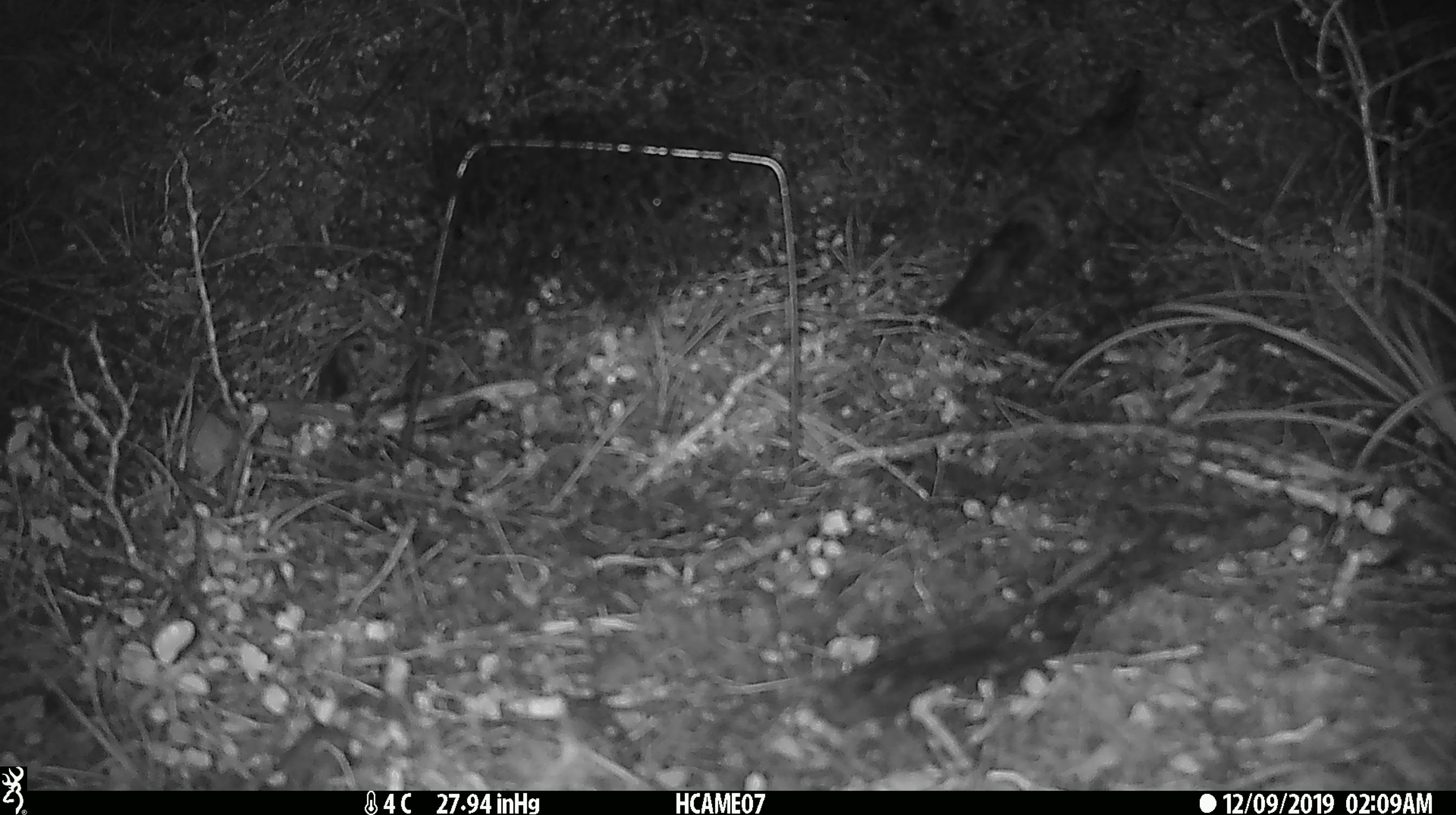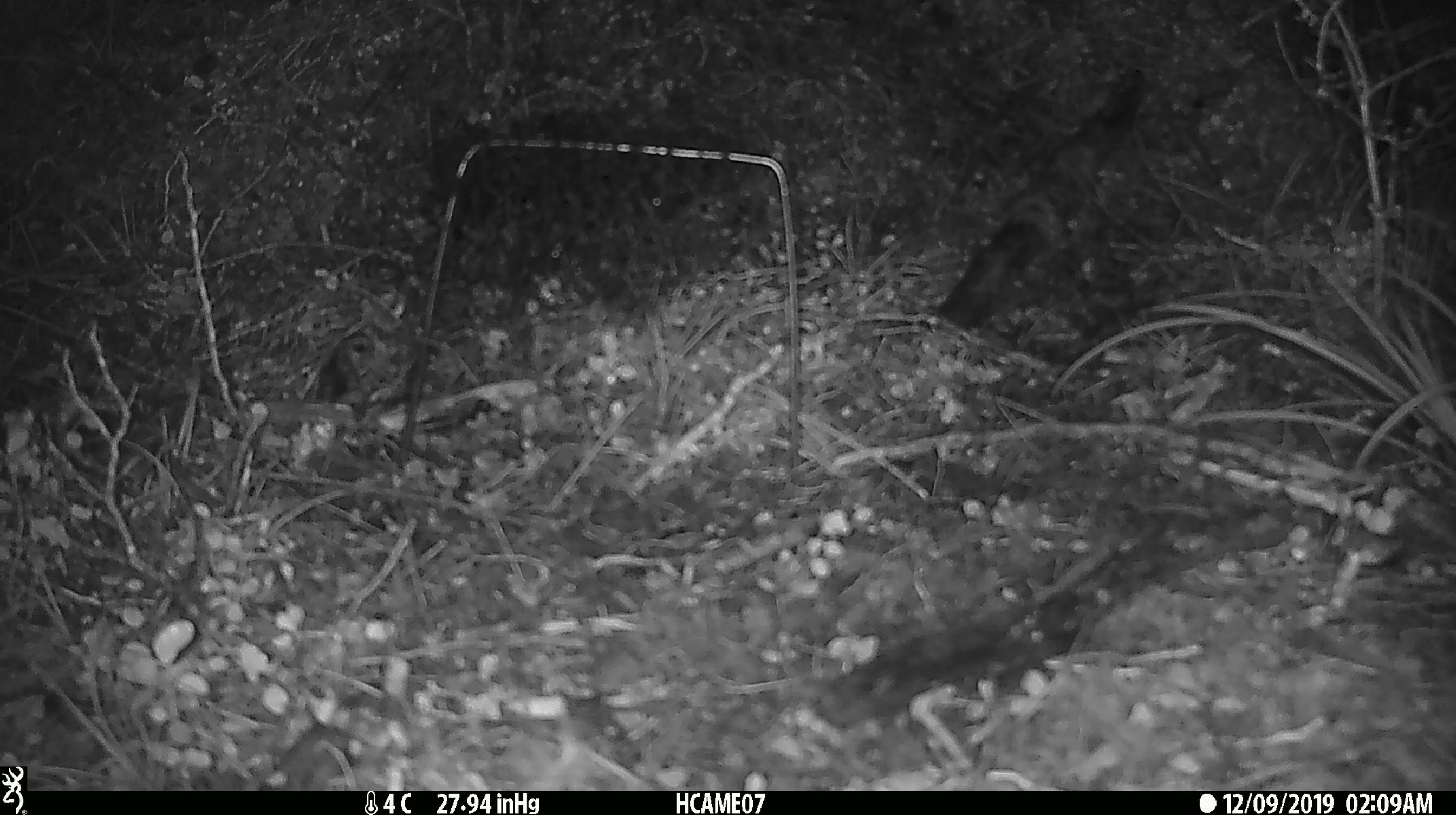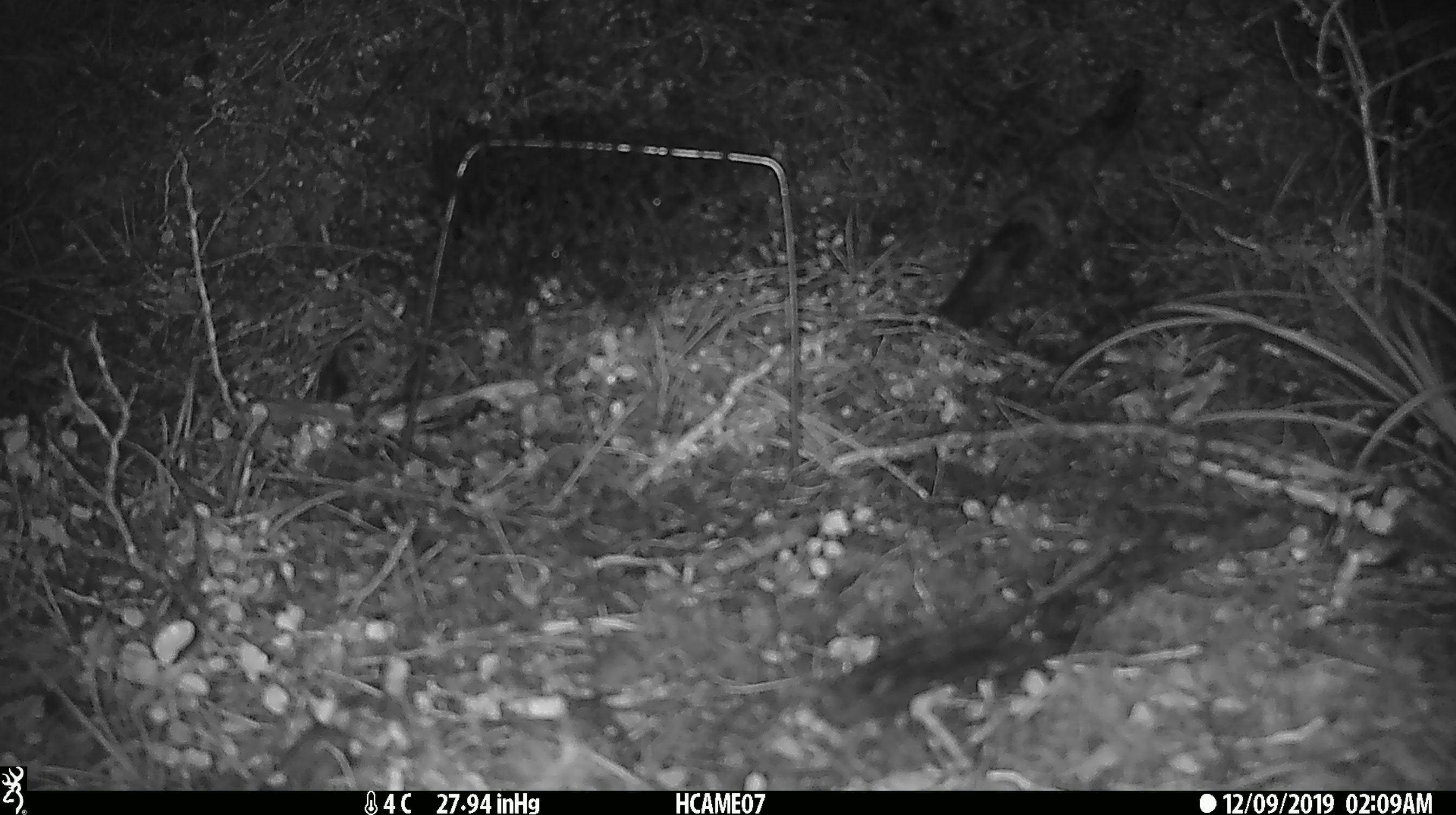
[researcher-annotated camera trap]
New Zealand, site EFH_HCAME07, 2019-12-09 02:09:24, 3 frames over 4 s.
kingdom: Animalia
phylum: Chordata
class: Mammalia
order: Rodentia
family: Muridae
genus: Mus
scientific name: Mus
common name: mouse